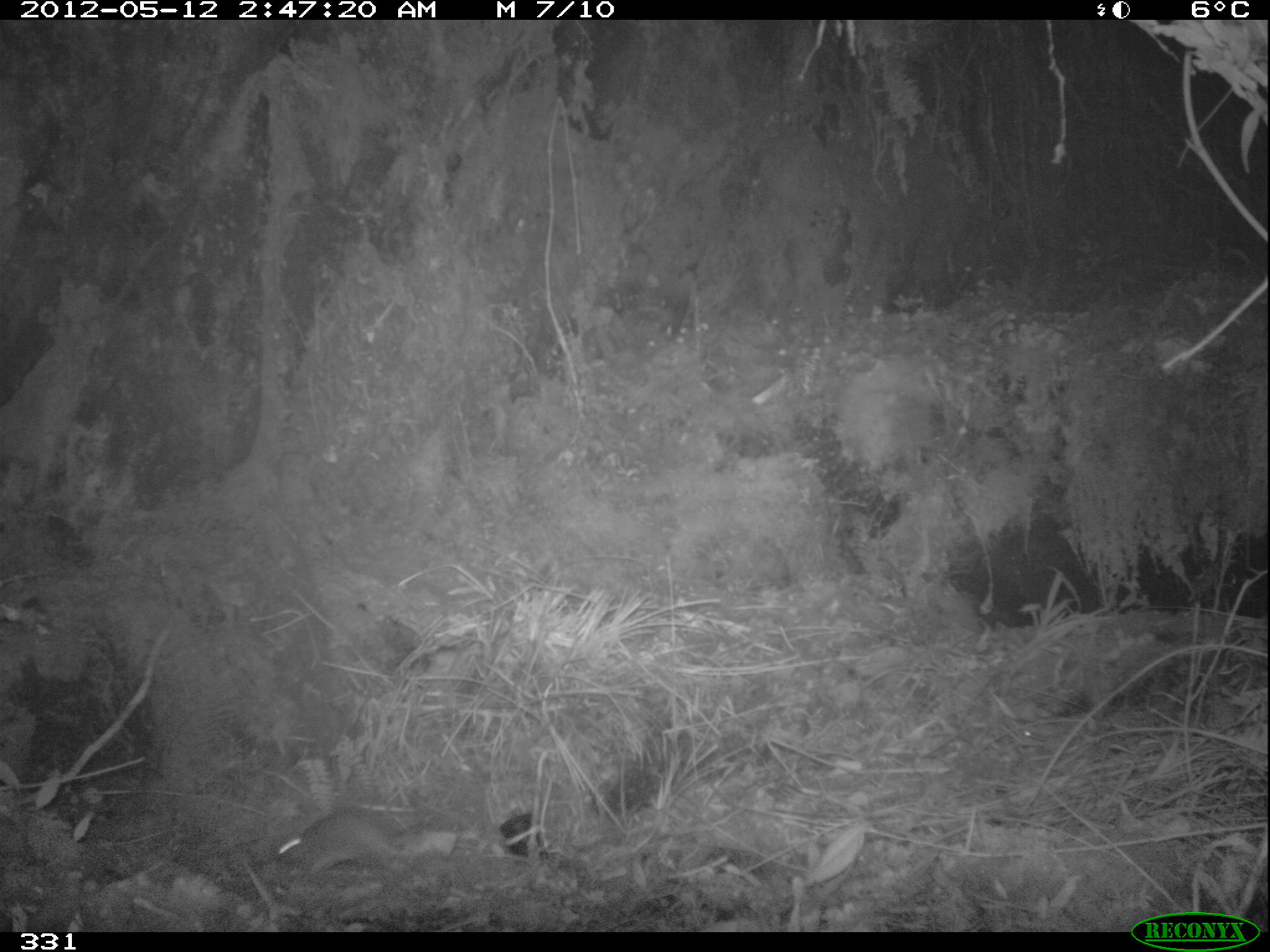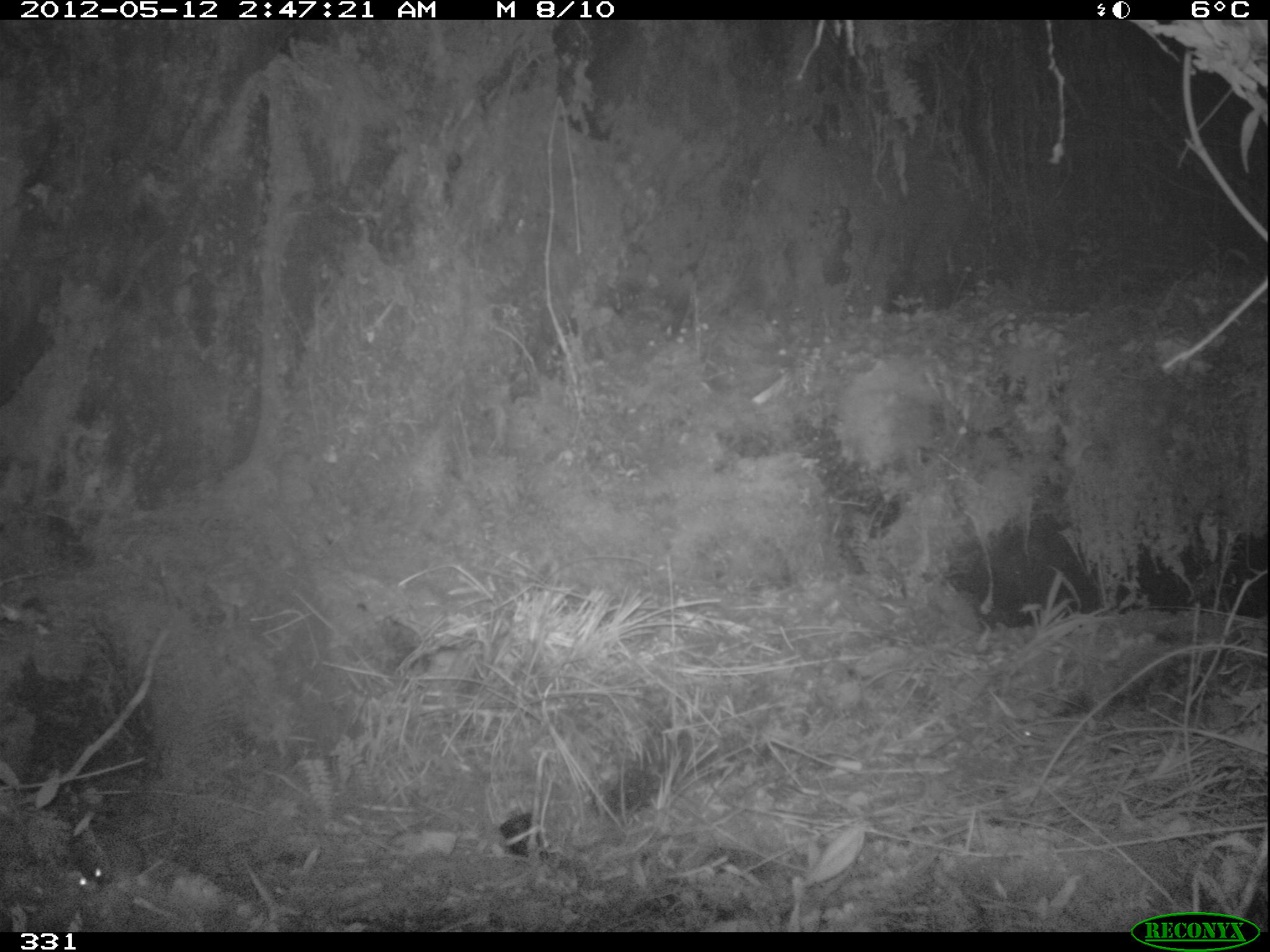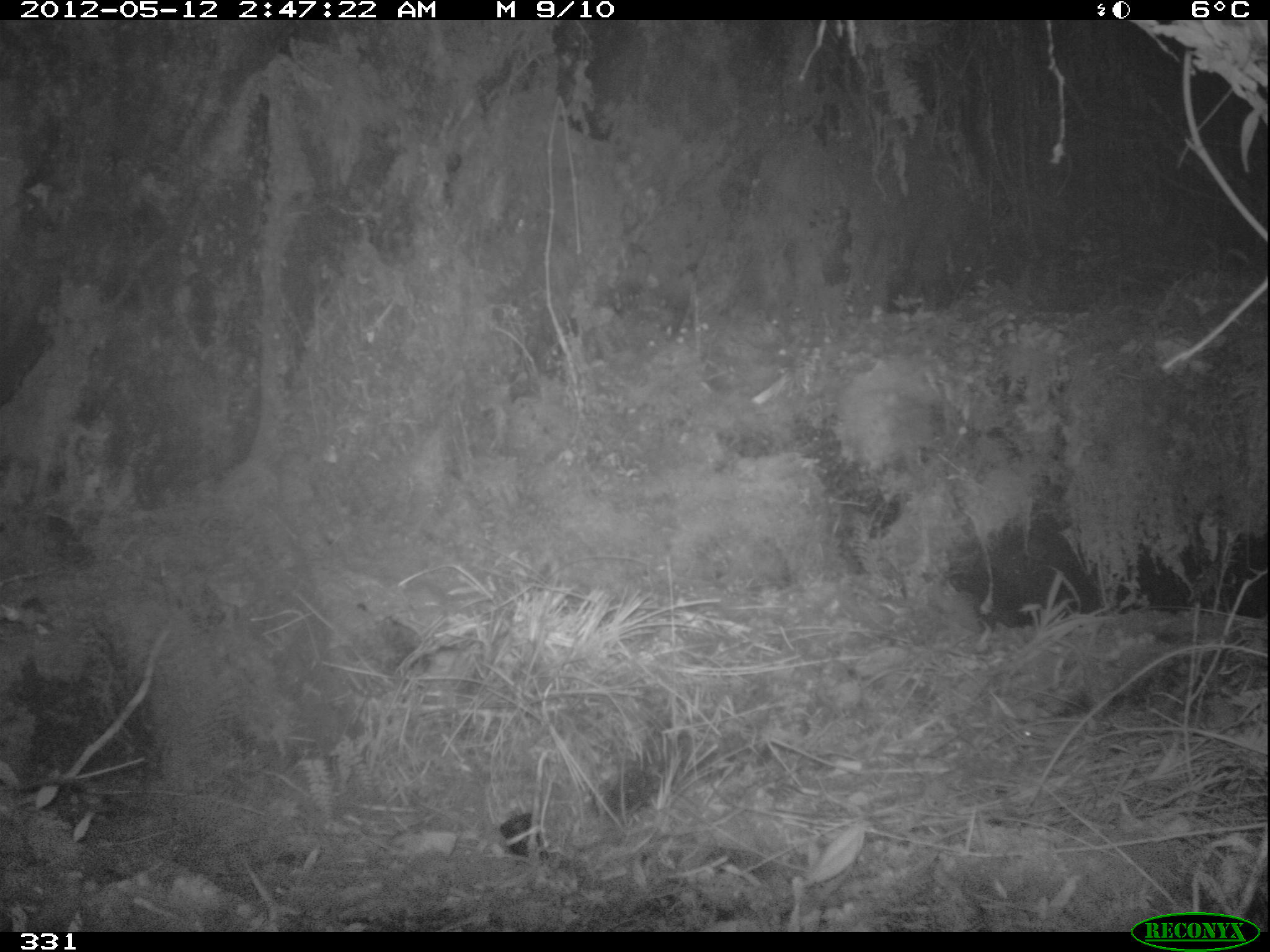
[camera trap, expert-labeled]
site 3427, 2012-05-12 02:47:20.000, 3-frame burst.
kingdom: Animalia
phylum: Chordata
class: Mammalia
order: Rodentia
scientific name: Rodentia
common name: rodents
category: unknown rodent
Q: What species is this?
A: Unknown rodent (rodents) (Rodentia).